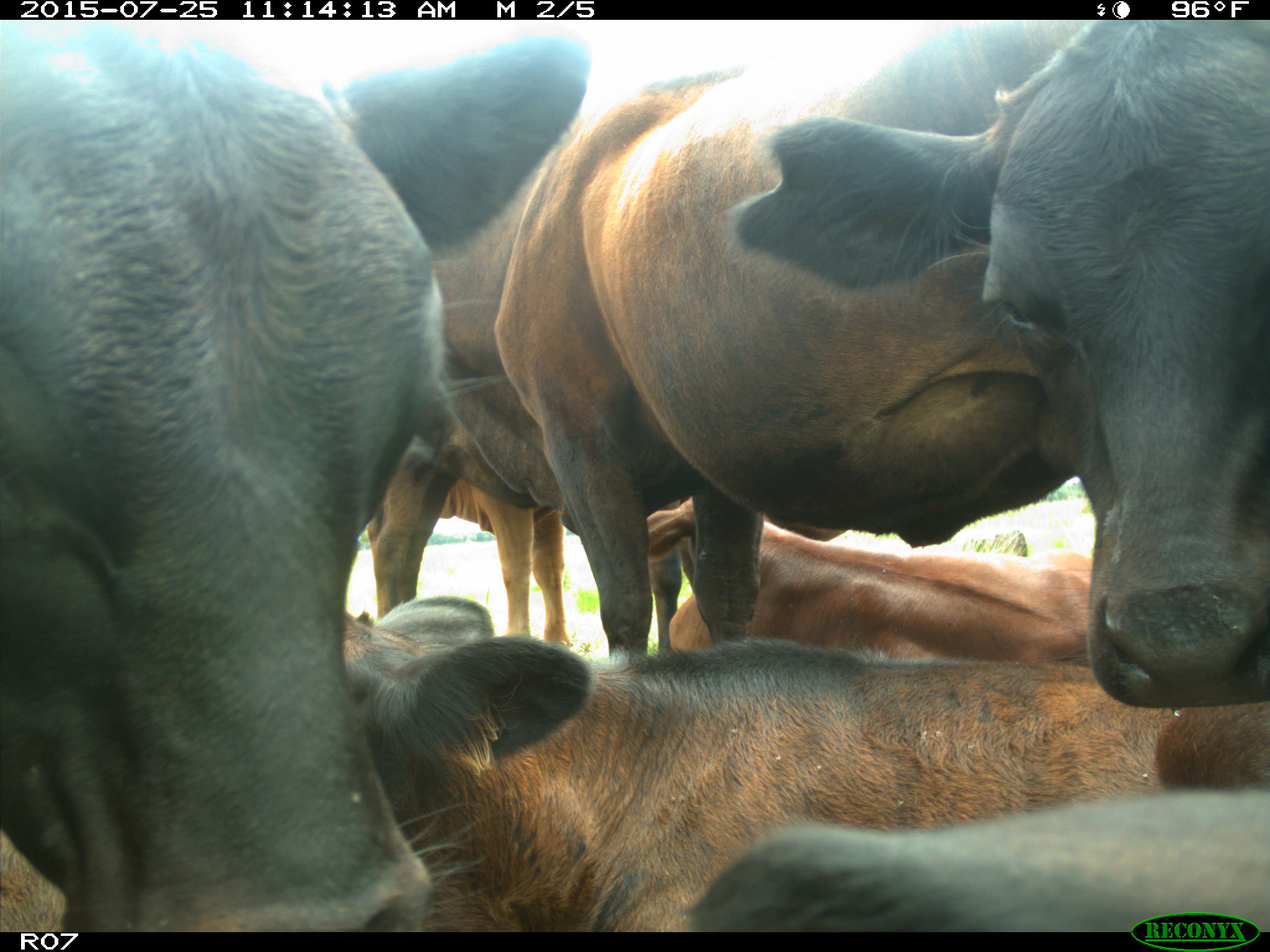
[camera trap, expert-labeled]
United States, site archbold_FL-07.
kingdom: Animalia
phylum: Chordata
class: Mammalia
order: Artiodactyla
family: Bovidae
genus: Bos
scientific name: Bos taurus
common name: domestic cow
Bos taurus (domestic cow).